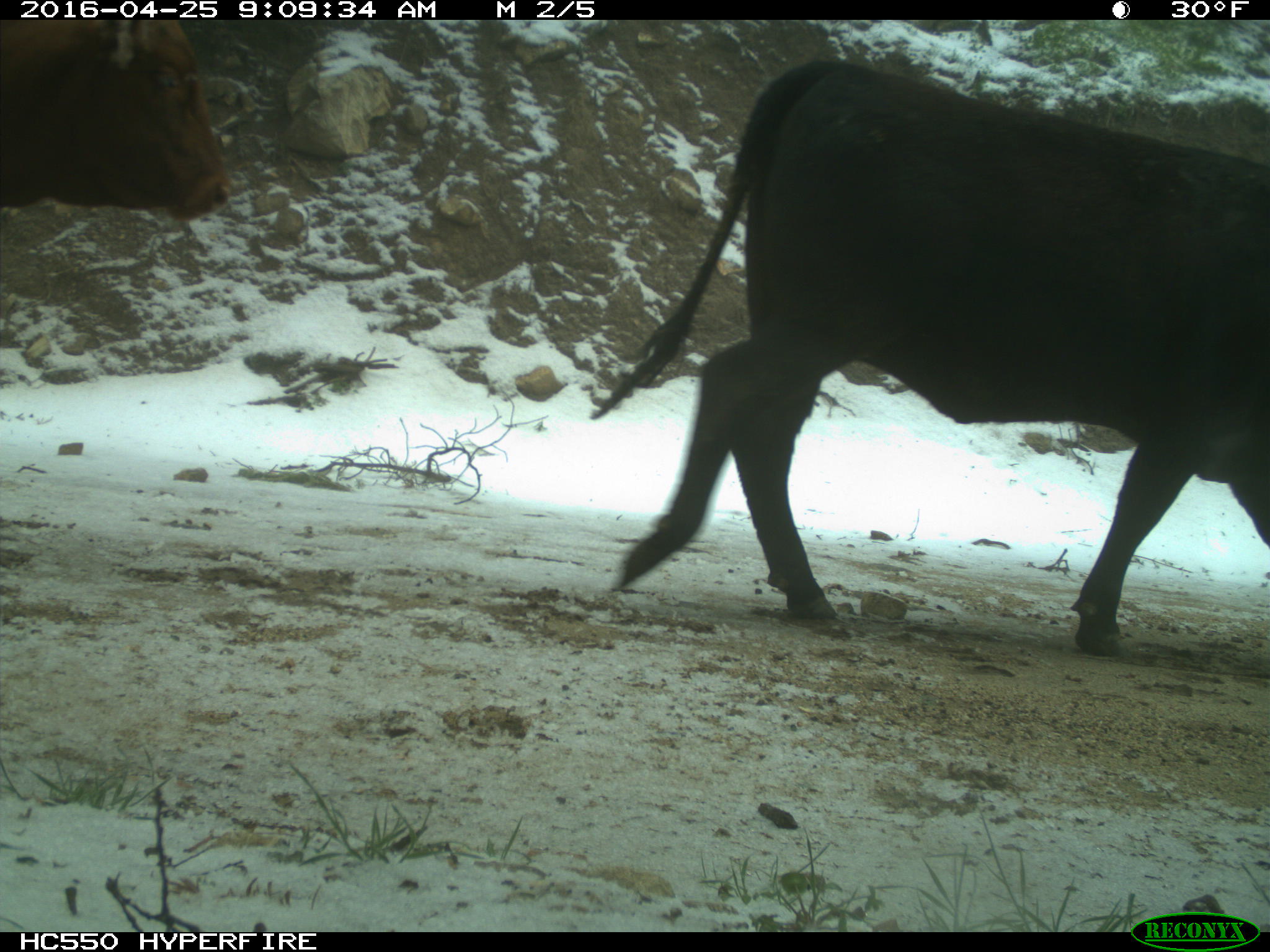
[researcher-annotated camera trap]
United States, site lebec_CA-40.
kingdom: Animalia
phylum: Chordata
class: Mammalia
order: Artiodactyla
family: Bovidae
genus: Bos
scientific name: Bos taurus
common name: domestic cow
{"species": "Bos taurus (domestic cow)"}